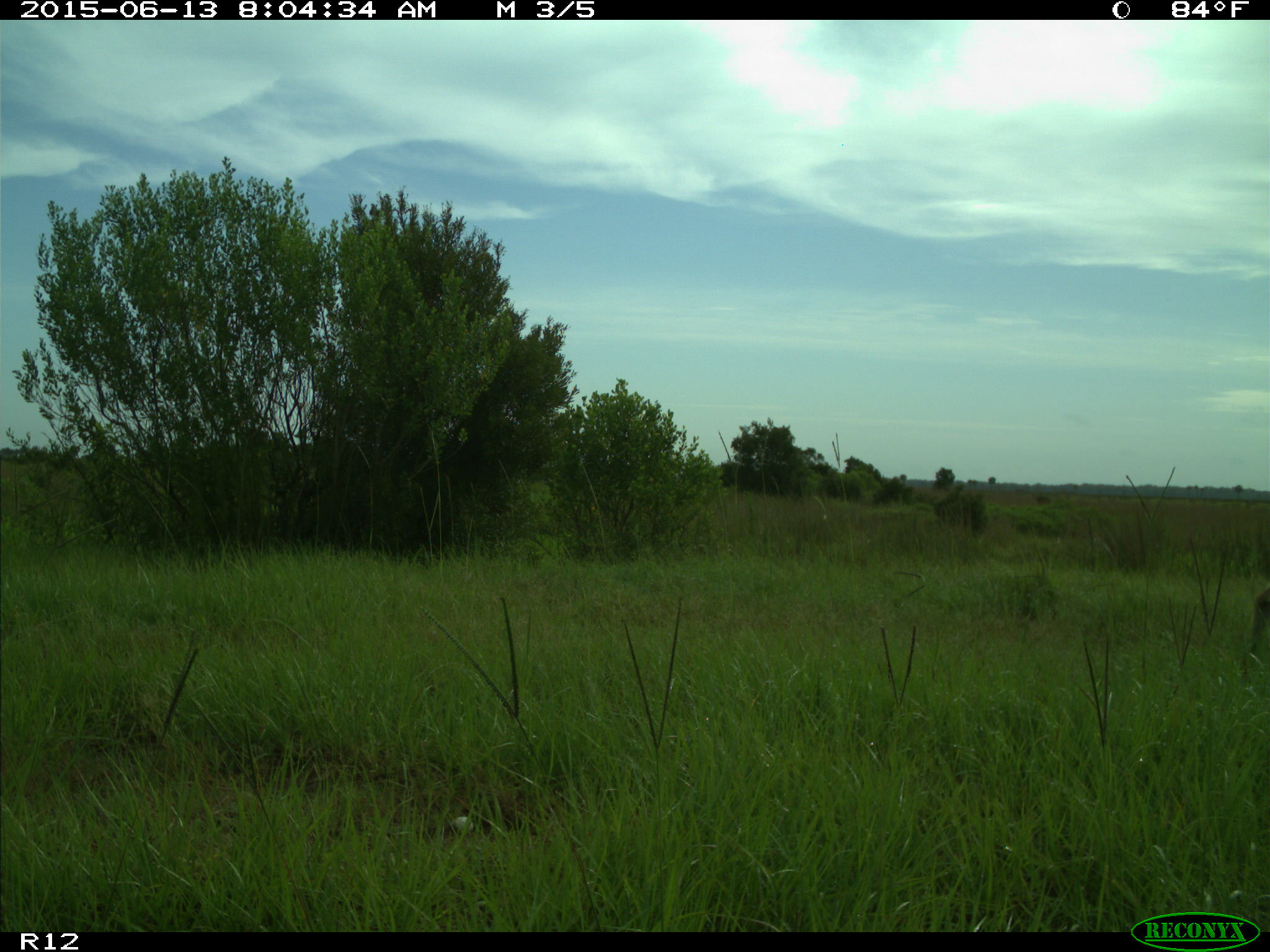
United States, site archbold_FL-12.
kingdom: Animalia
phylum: Chordata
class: Mammalia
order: Artiodactyla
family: Cervidae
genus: Odocoileus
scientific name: Odocoileus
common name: deer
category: unidentified deer